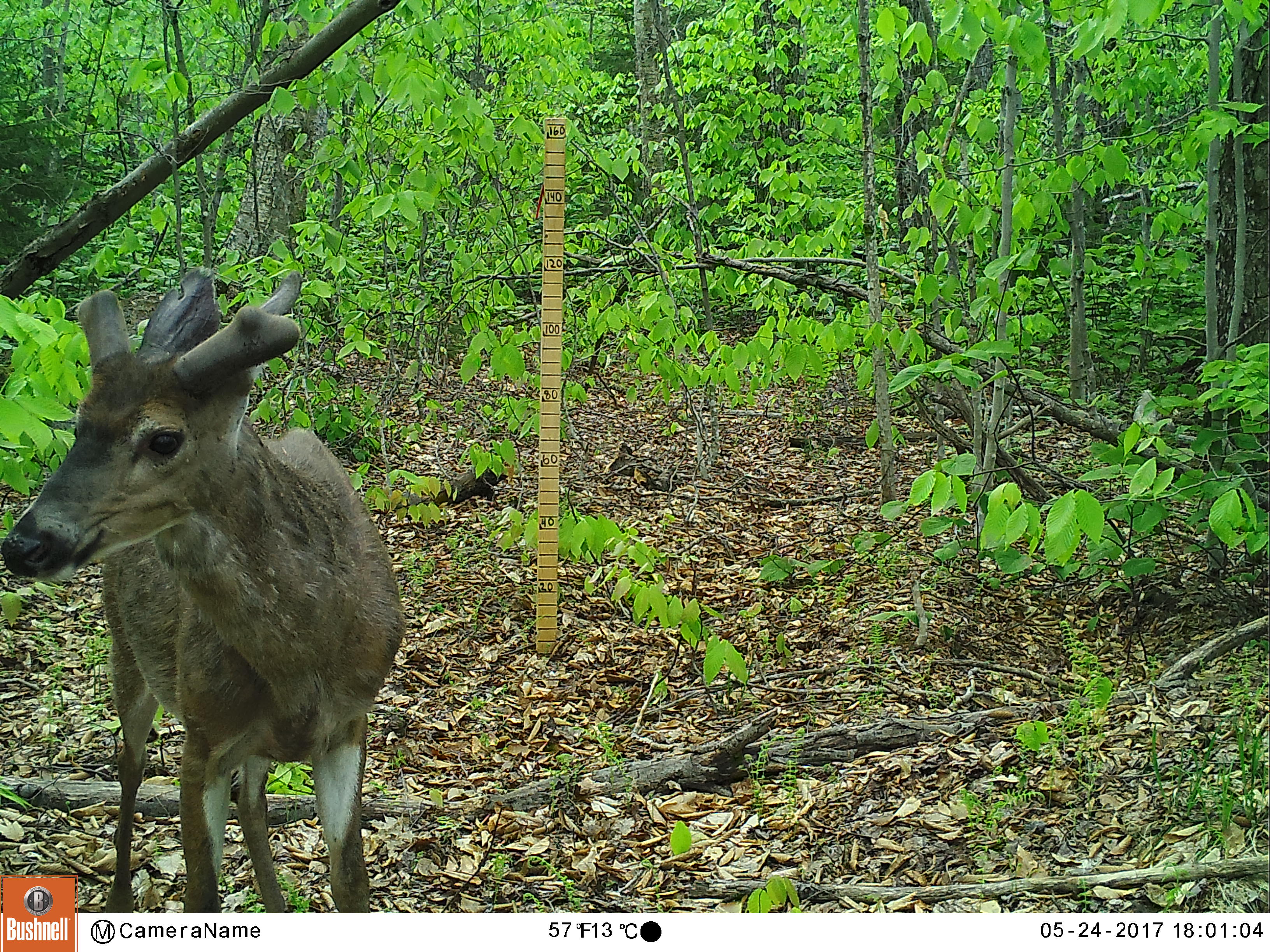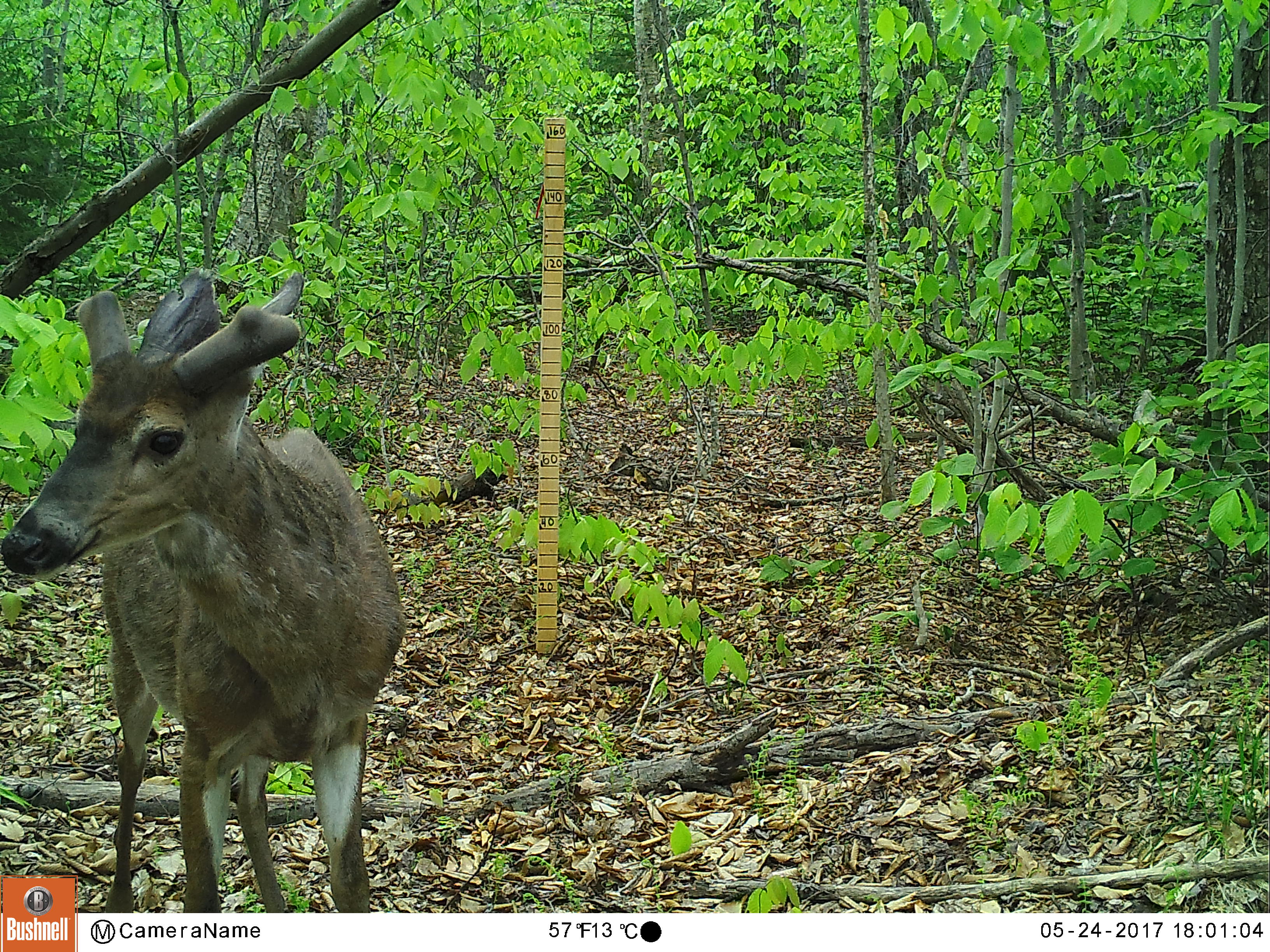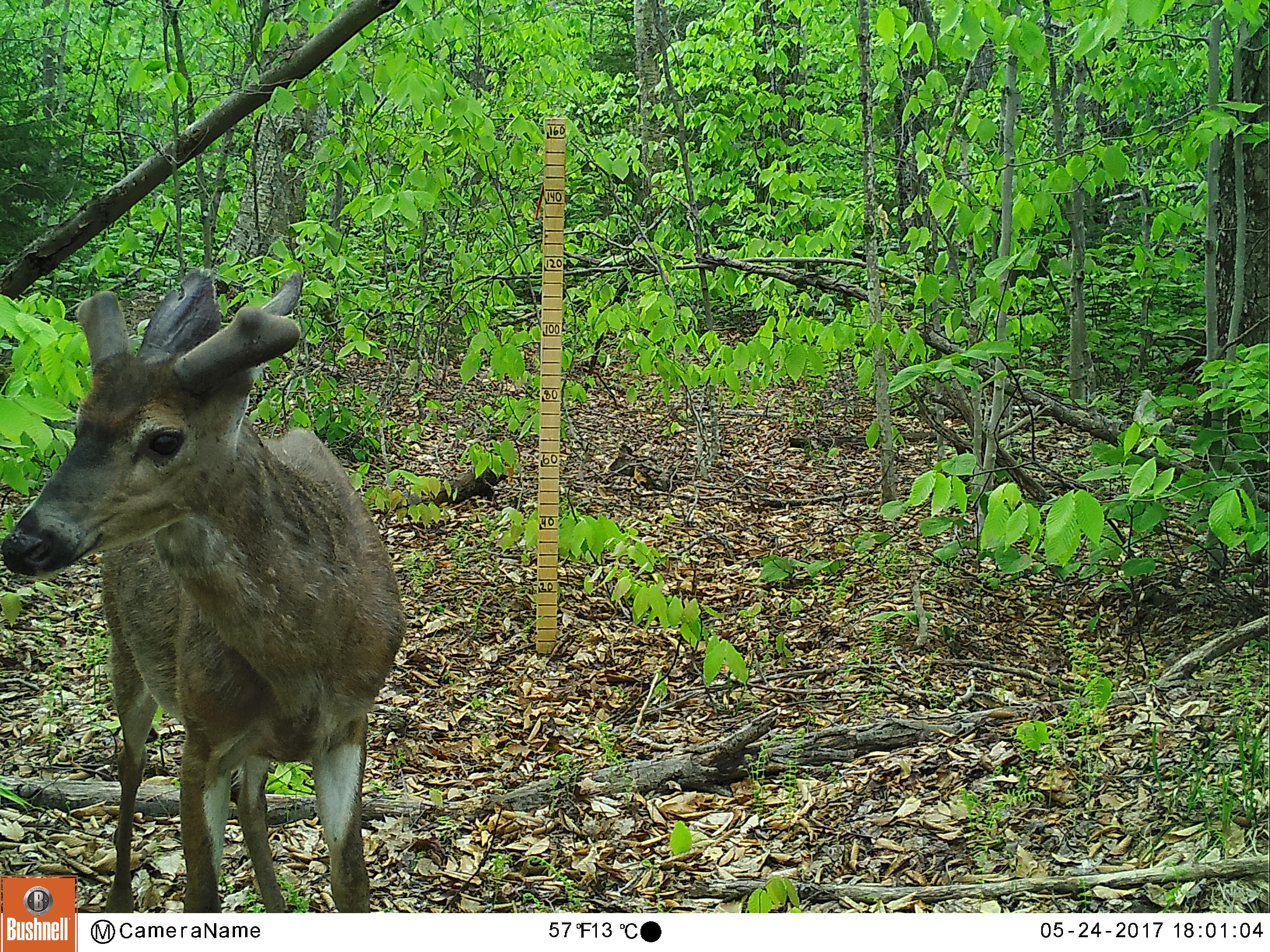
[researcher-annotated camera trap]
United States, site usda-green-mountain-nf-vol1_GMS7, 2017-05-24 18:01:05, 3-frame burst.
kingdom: Animalia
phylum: Chordata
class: Mammalia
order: Artiodactyla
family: Cervidae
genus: Odocoileus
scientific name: Odocoileus virginianus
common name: white-tailed deer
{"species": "white-tailed deer (Odocoileus virginianus)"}